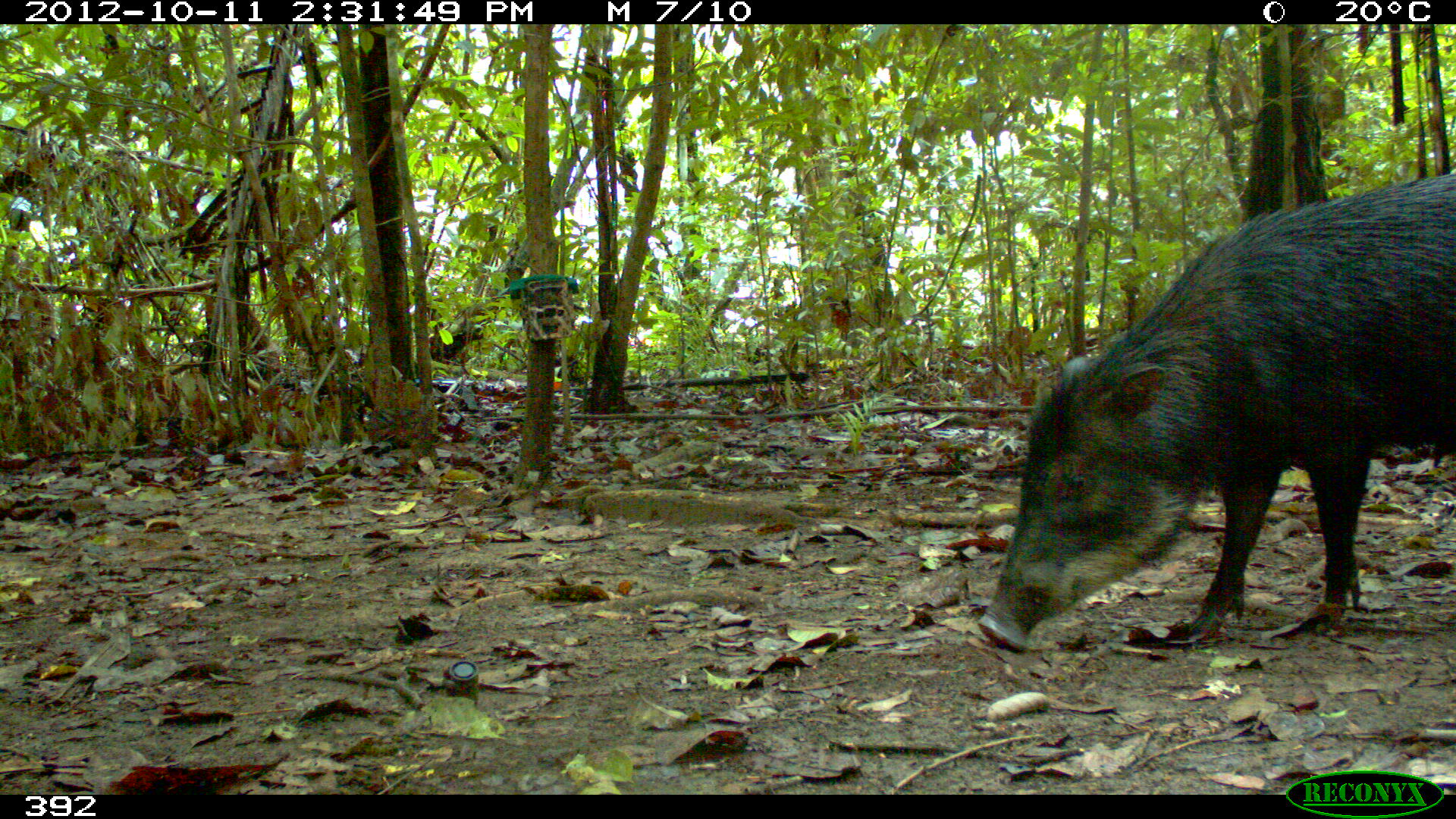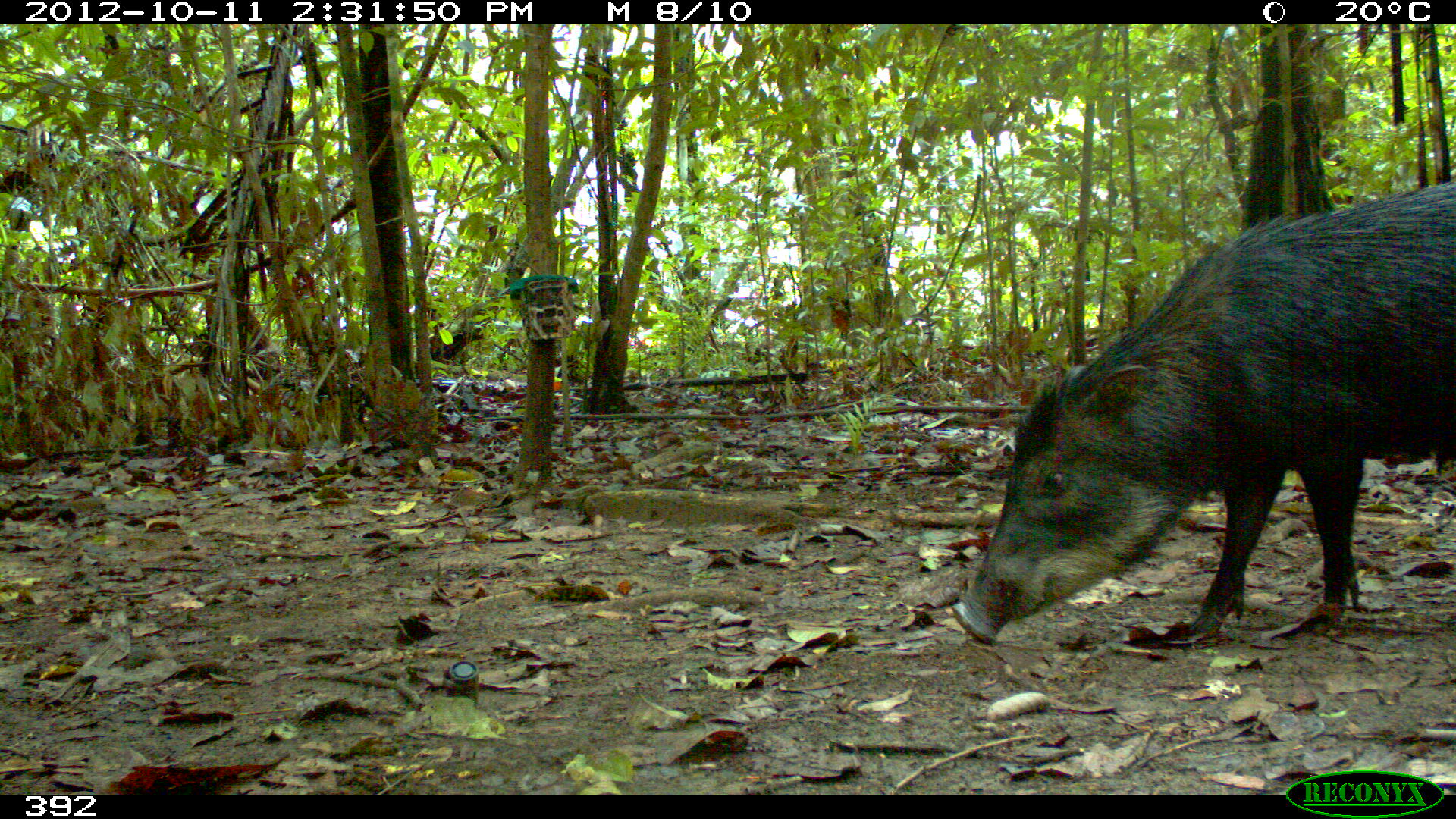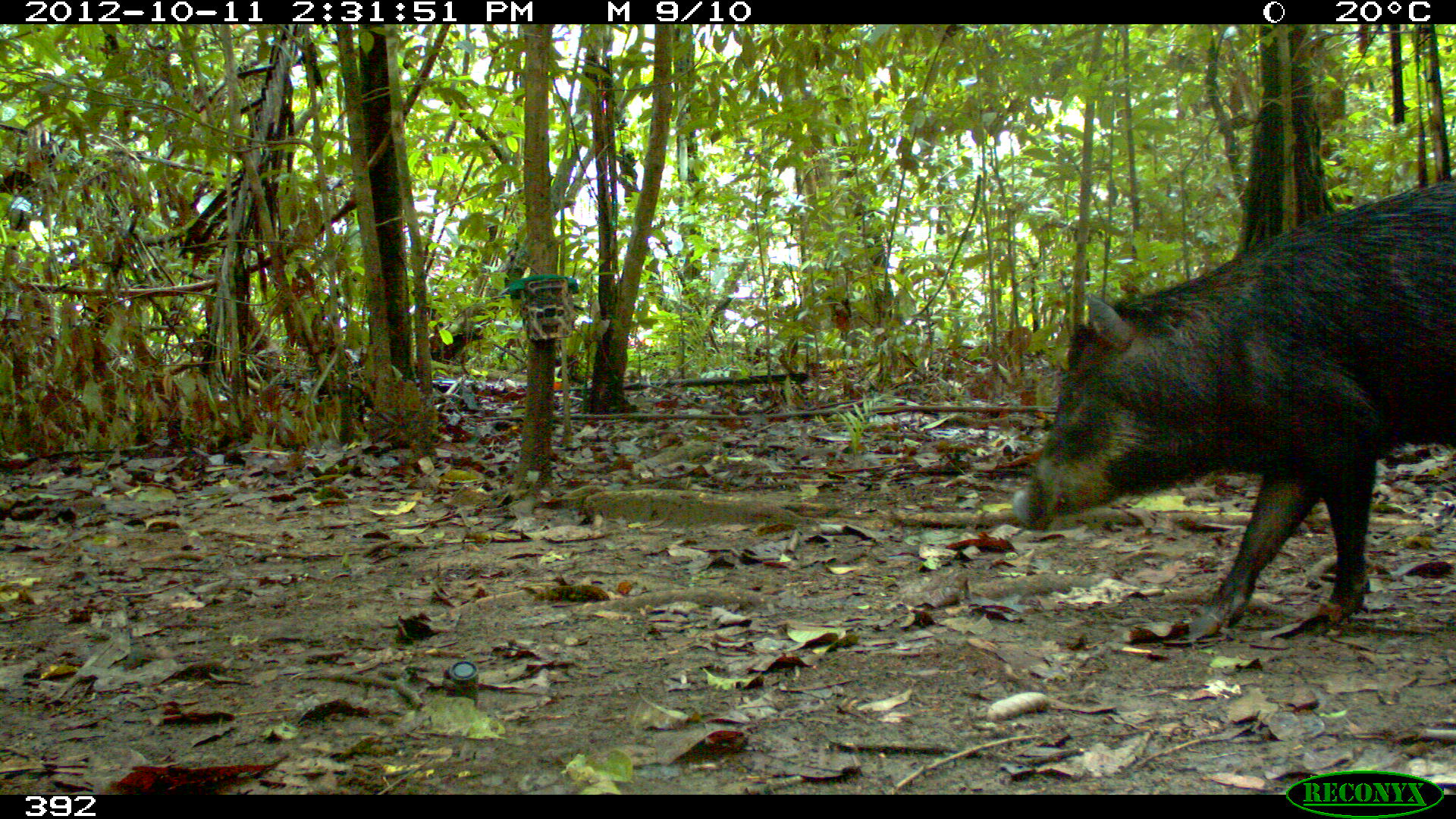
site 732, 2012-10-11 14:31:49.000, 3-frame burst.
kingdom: Animalia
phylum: Chordata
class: Mammalia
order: Artiodactyla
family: Tayassuidae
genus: Tayassu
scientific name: Tayassu pecari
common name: white-lipped peccary